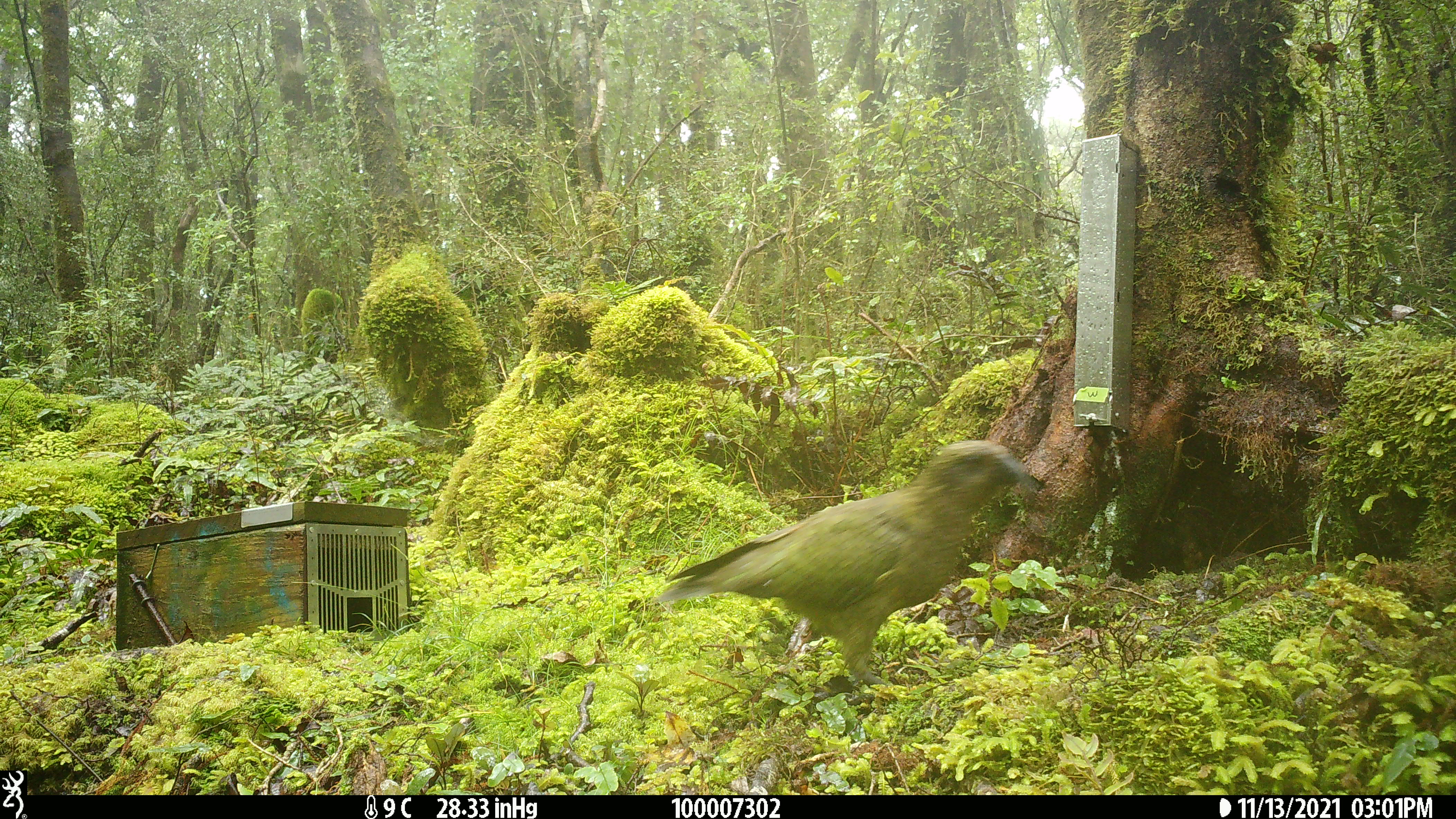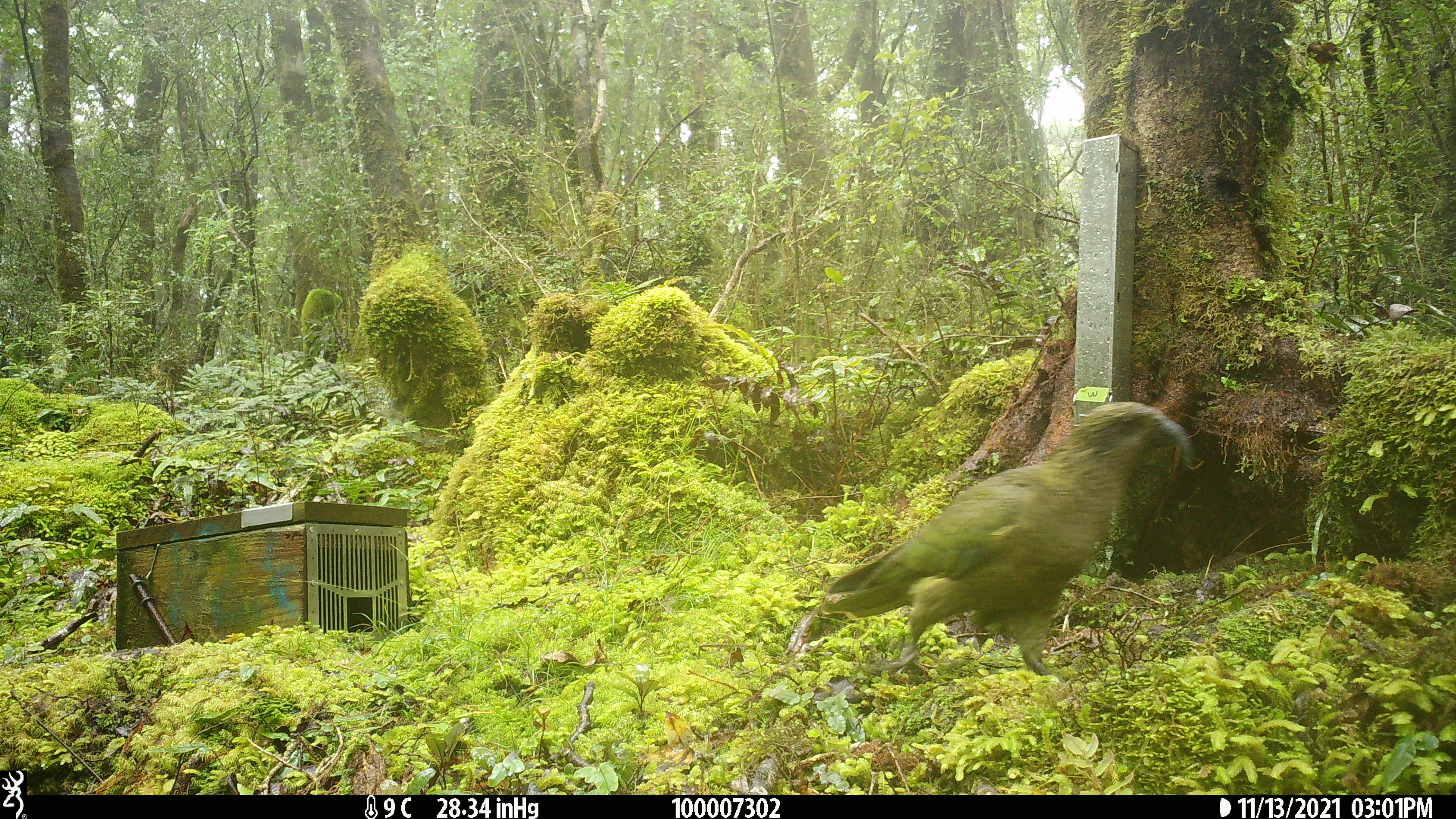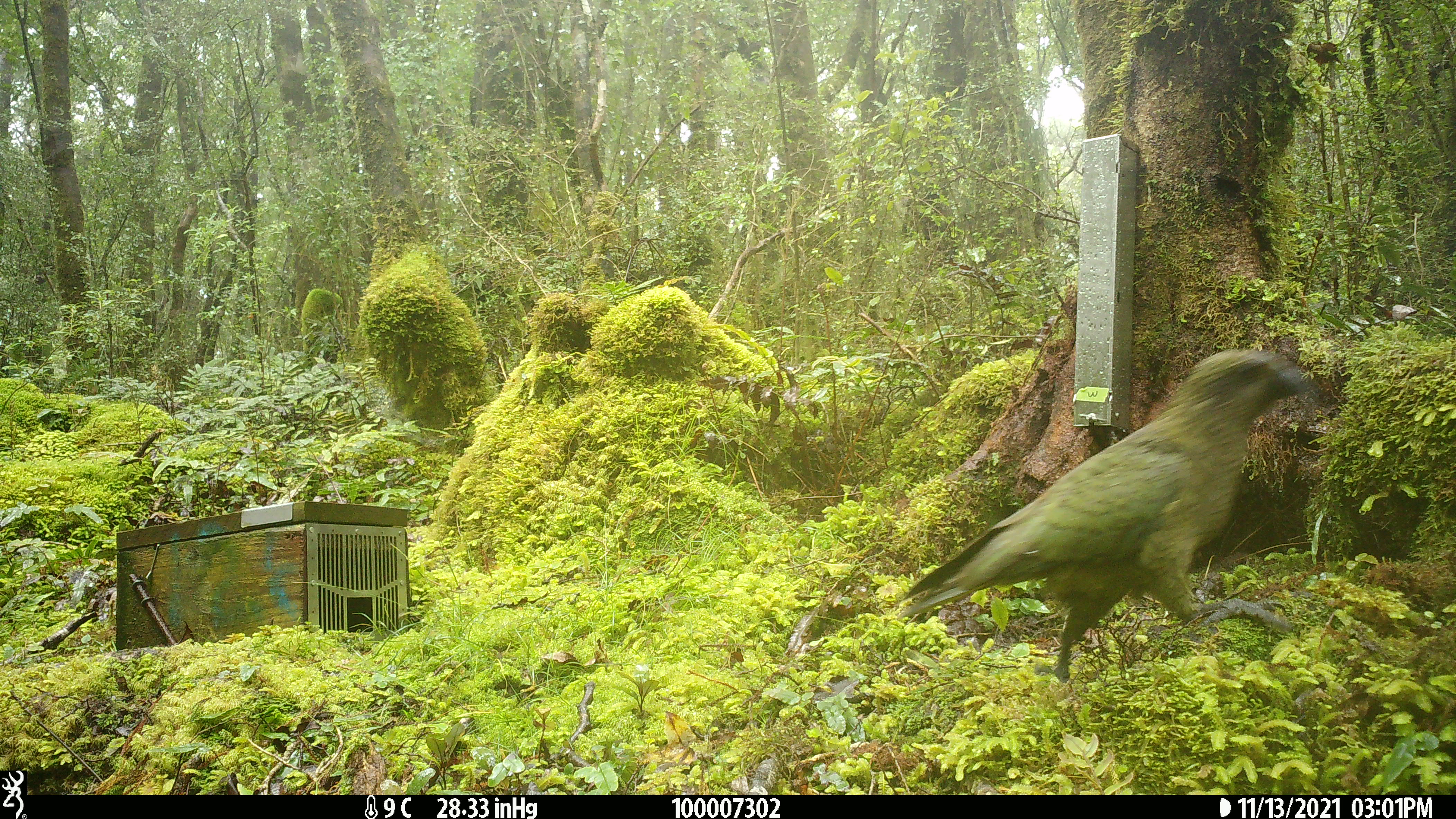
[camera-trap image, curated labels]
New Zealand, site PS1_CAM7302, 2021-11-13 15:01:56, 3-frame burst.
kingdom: Animalia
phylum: Chordata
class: Aves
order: Psittaciformes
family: Strigopidae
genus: Nestor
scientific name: Nestor notabilis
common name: kea